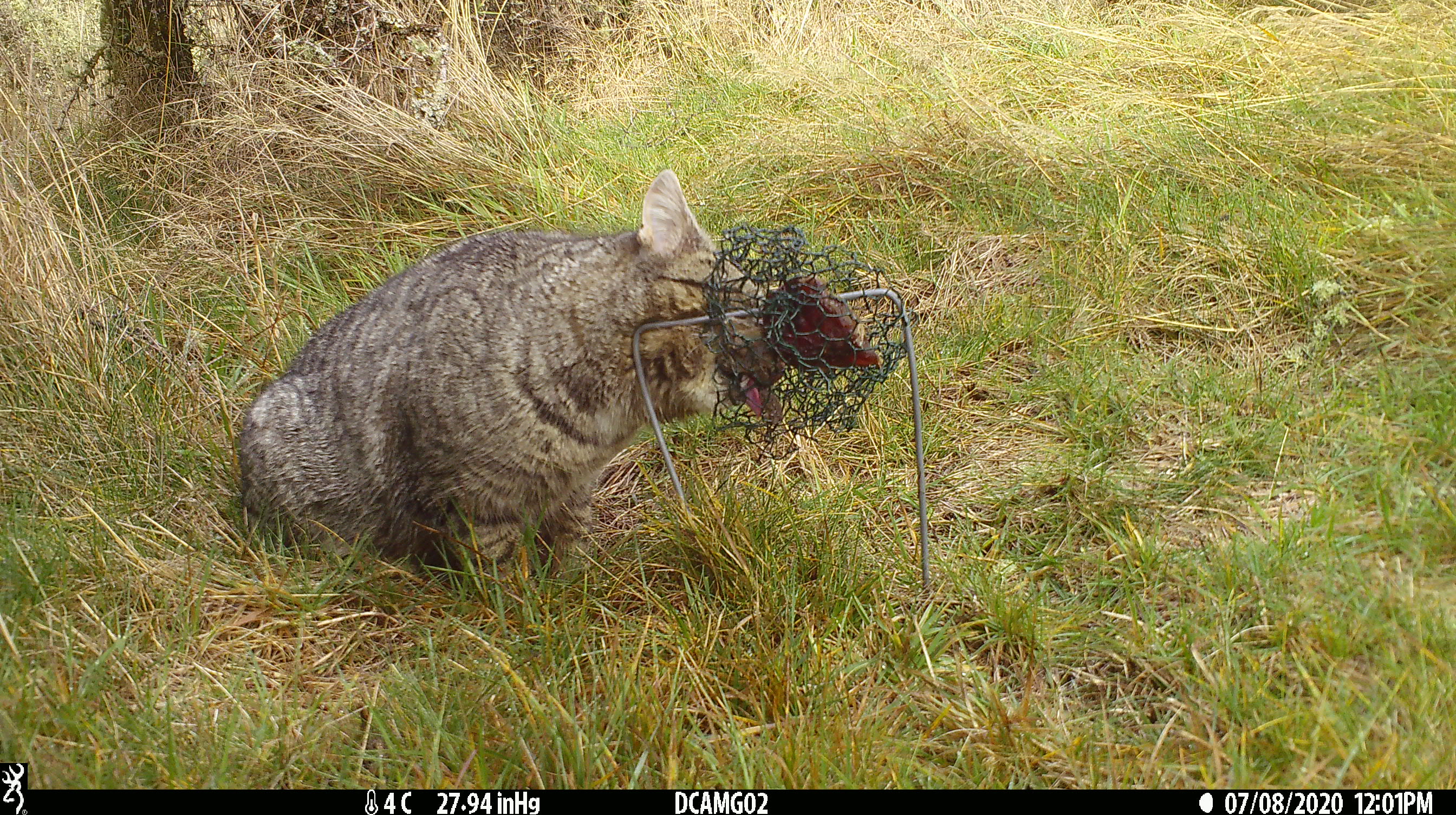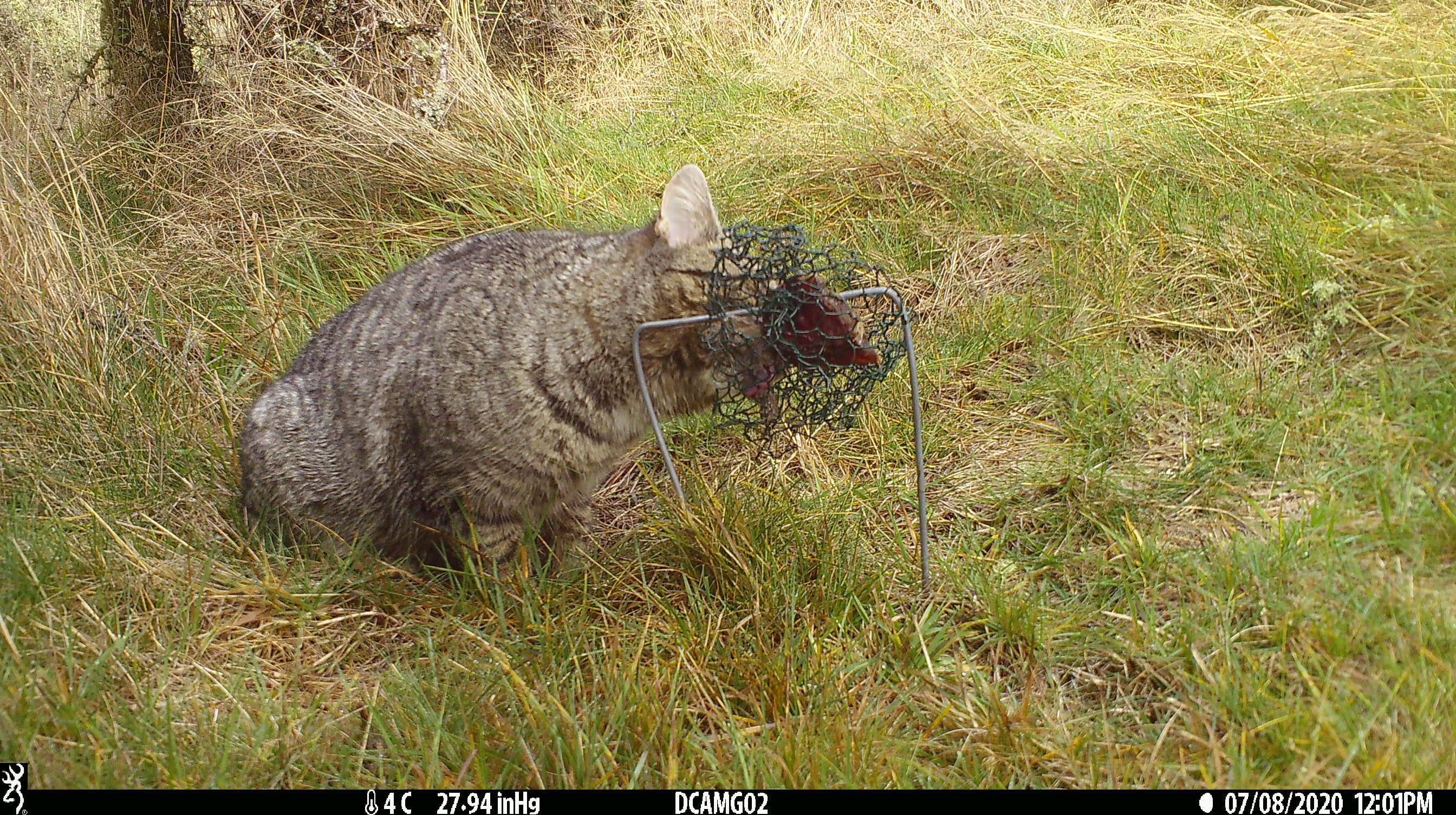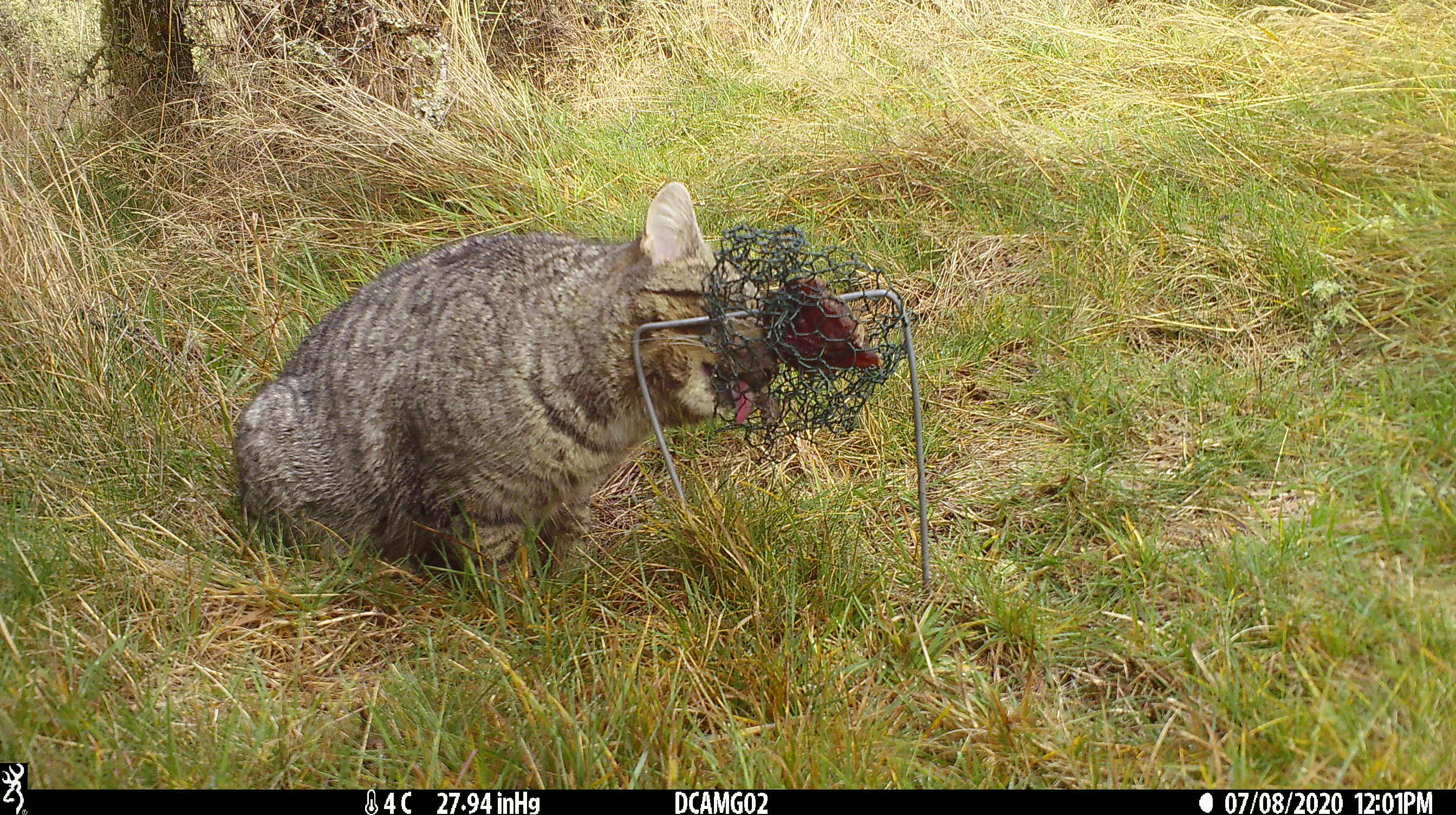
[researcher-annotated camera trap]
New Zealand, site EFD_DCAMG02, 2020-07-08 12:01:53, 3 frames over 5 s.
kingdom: Animalia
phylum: Chordata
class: Mammalia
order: Carnivora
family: Felidae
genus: Felis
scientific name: Felis catus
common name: domestic cat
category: cat